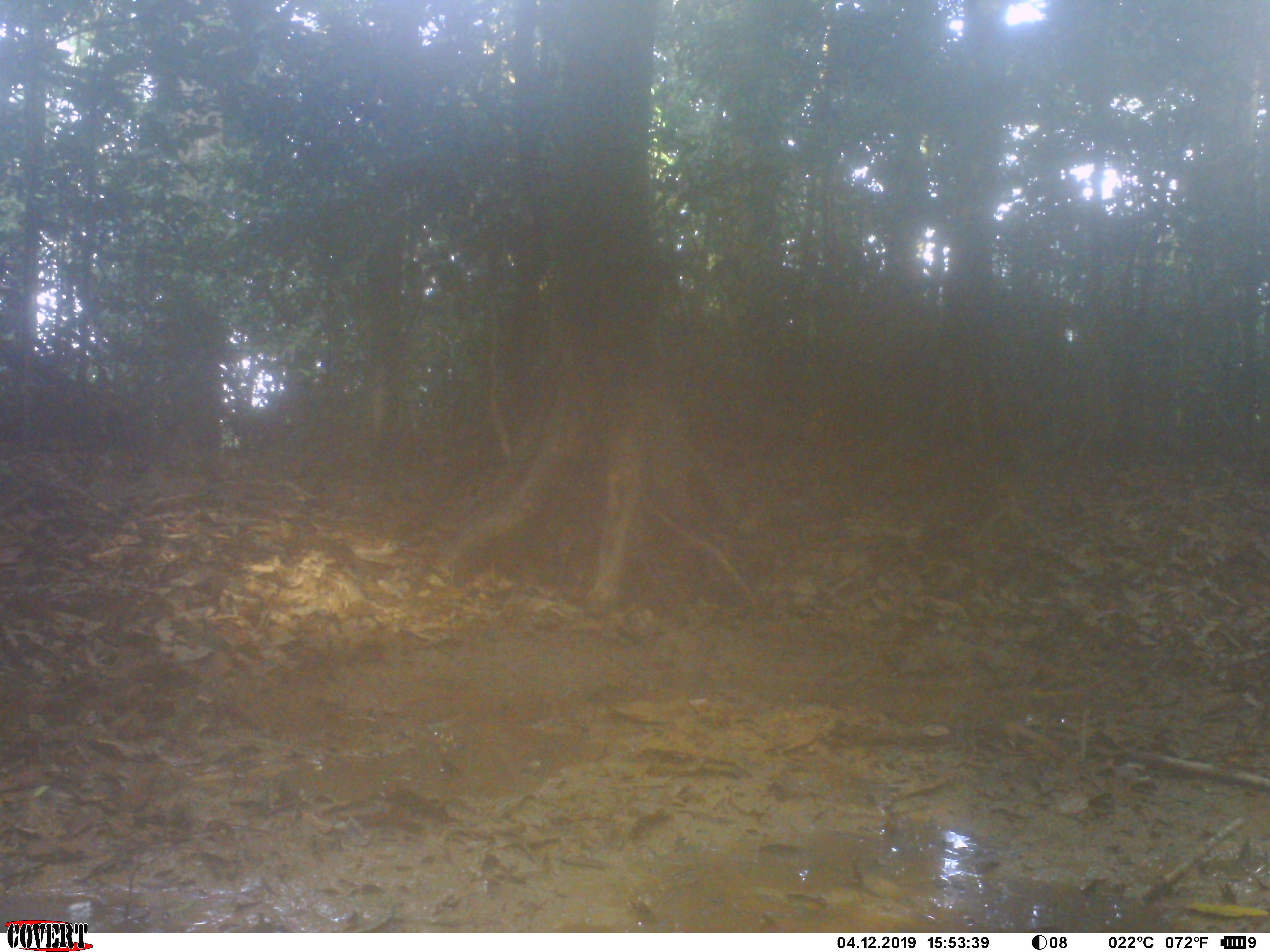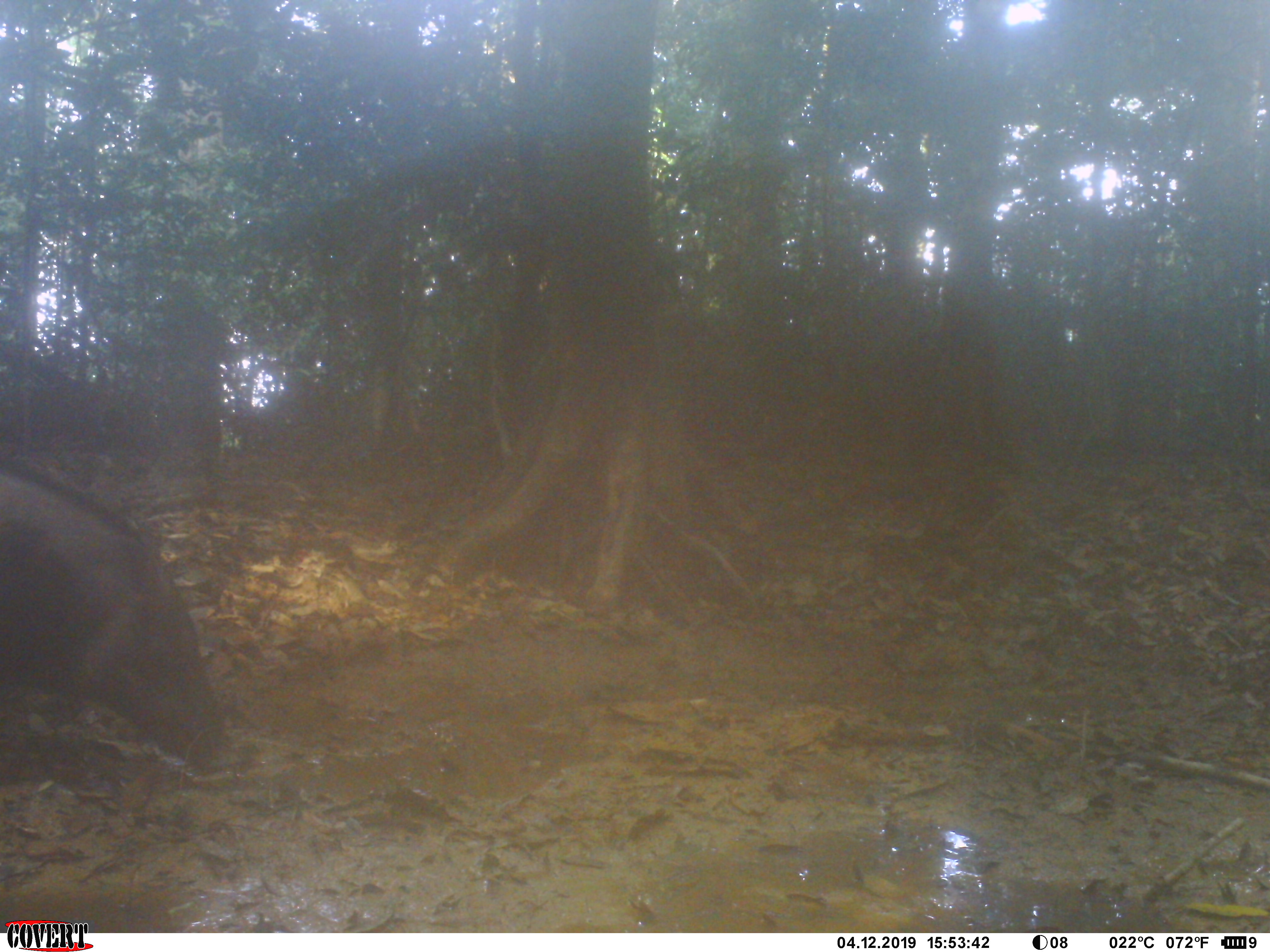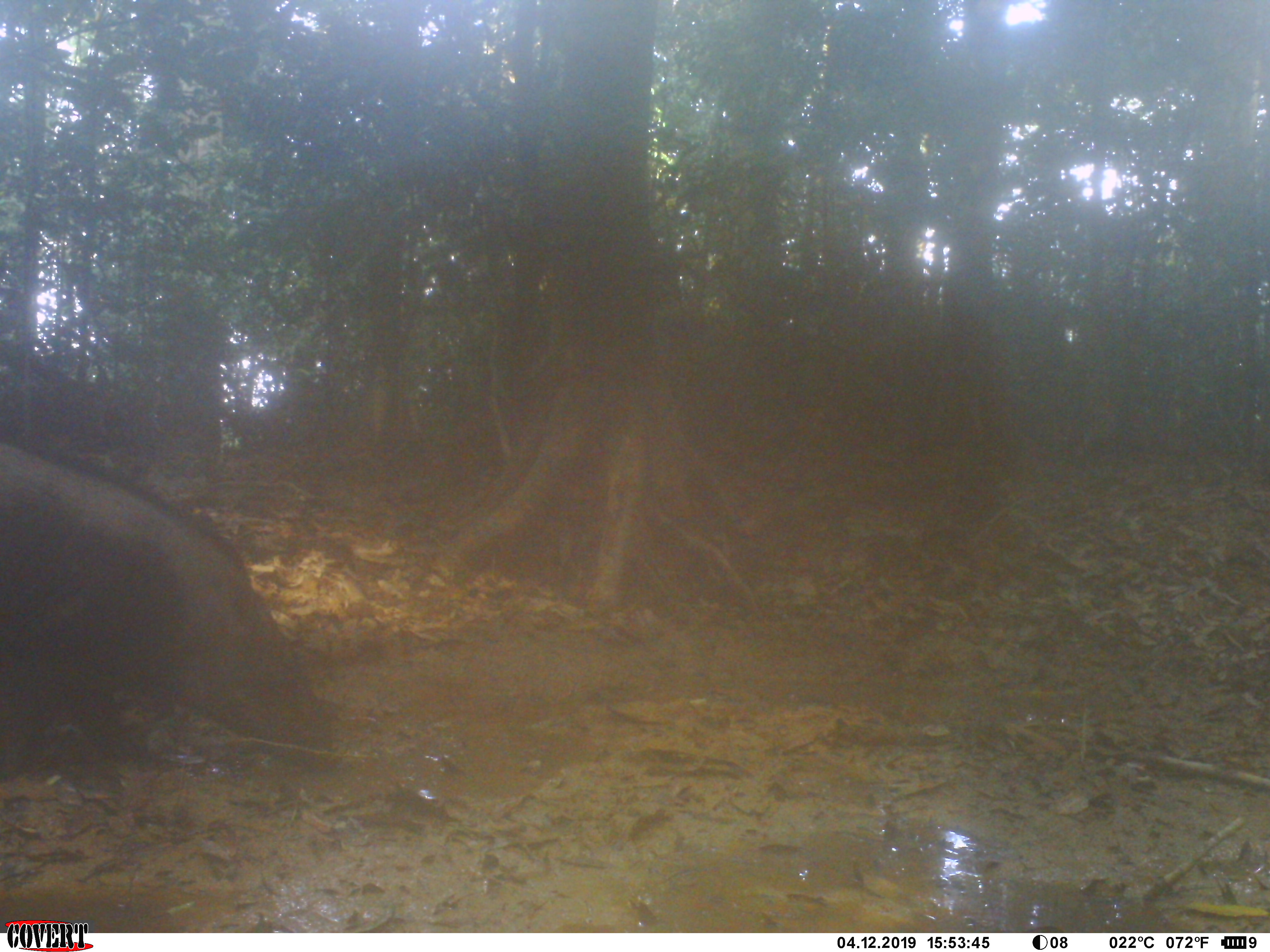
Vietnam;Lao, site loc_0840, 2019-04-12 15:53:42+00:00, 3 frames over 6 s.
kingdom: Animalia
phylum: Chordata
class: Mammalia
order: Artiodactyla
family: Suidae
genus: Sus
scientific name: Sus scrofa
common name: eurasian wild pig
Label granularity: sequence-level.